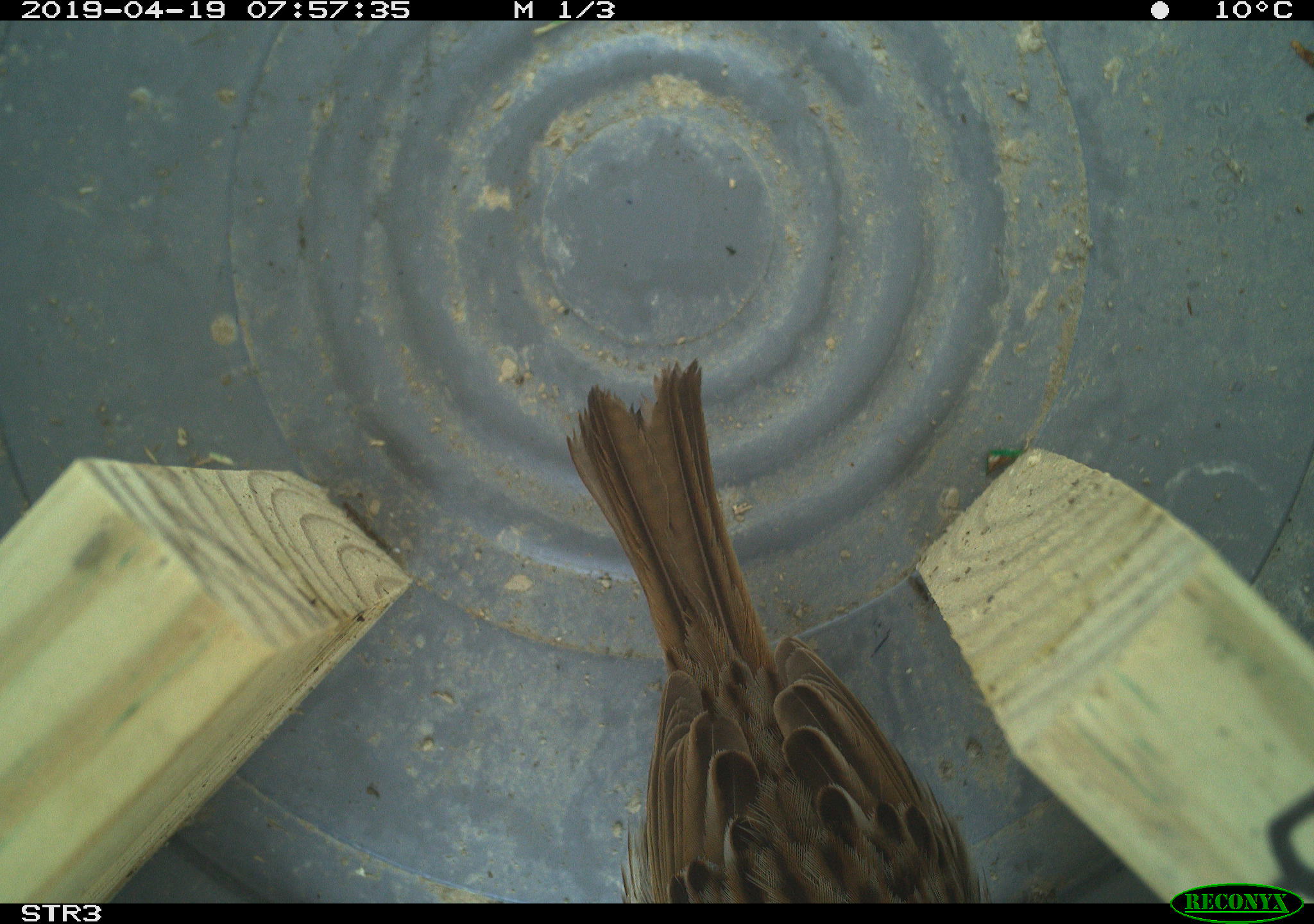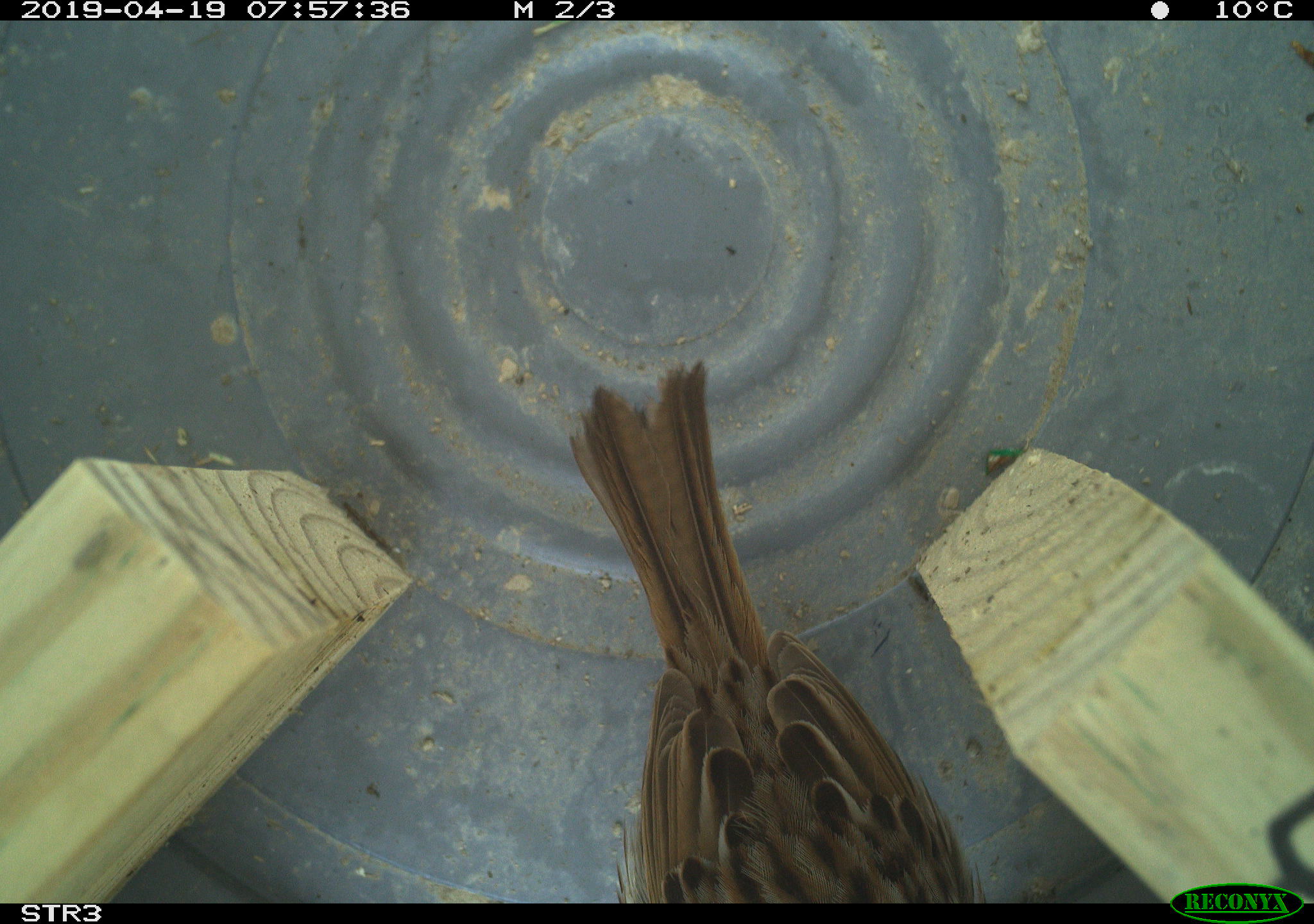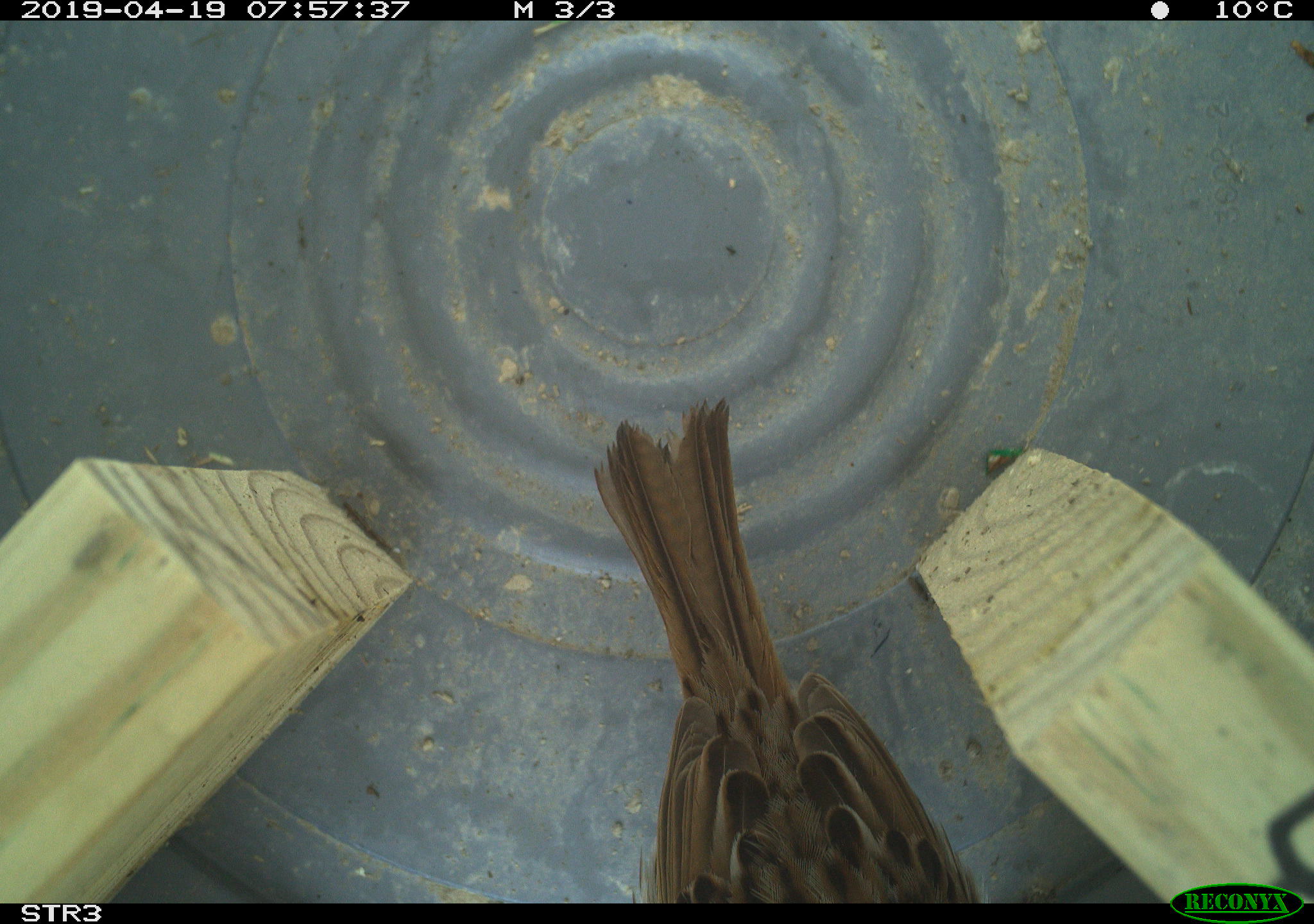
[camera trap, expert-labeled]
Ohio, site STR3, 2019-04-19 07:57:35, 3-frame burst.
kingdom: Animalia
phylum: Chordata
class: Aves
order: Passeriformes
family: Passerellidae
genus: Melospiza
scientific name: Melospiza melodia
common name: song sparrow